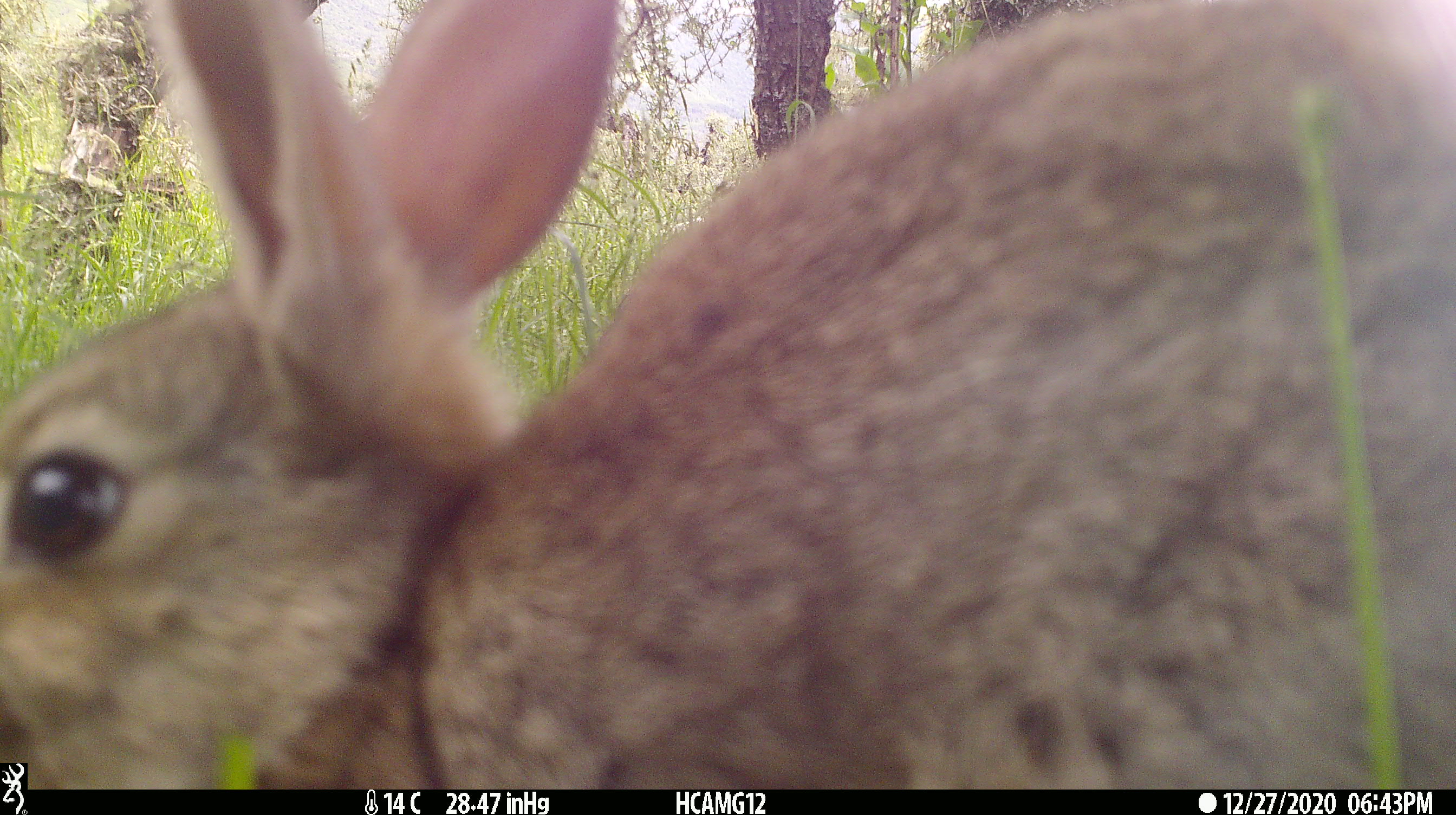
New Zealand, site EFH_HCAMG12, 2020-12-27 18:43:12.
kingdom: Animalia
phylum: Chordata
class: Mammalia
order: Lagomorpha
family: Leporidae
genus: Oryctolagus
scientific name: Oryctolagus cuniculus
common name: european rabbit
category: rabbit